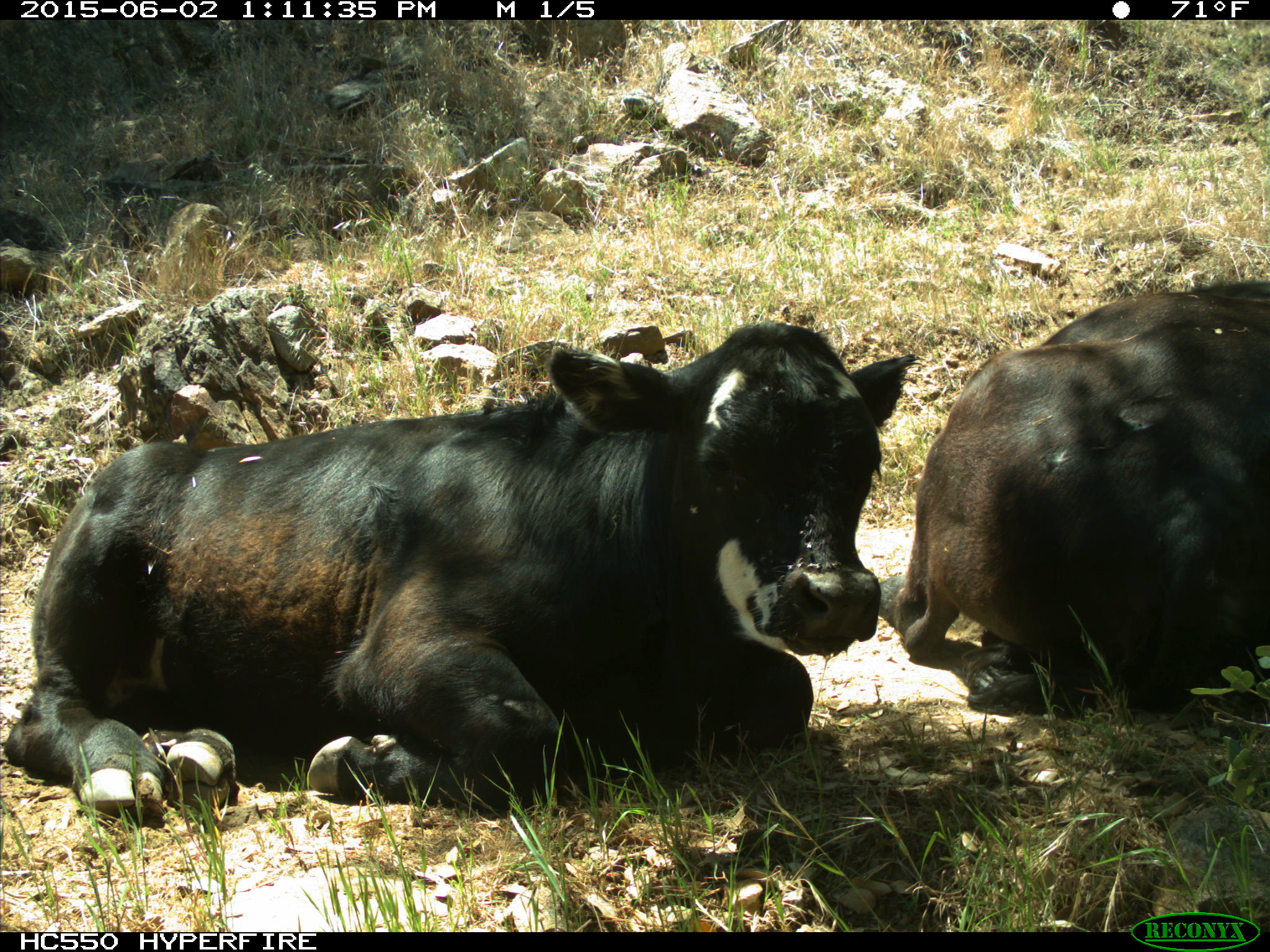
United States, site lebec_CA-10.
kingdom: Animalia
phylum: Chordata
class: Mammalia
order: Artiodactyla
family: Bovidae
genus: Bos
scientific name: Bos taurus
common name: domestic cow